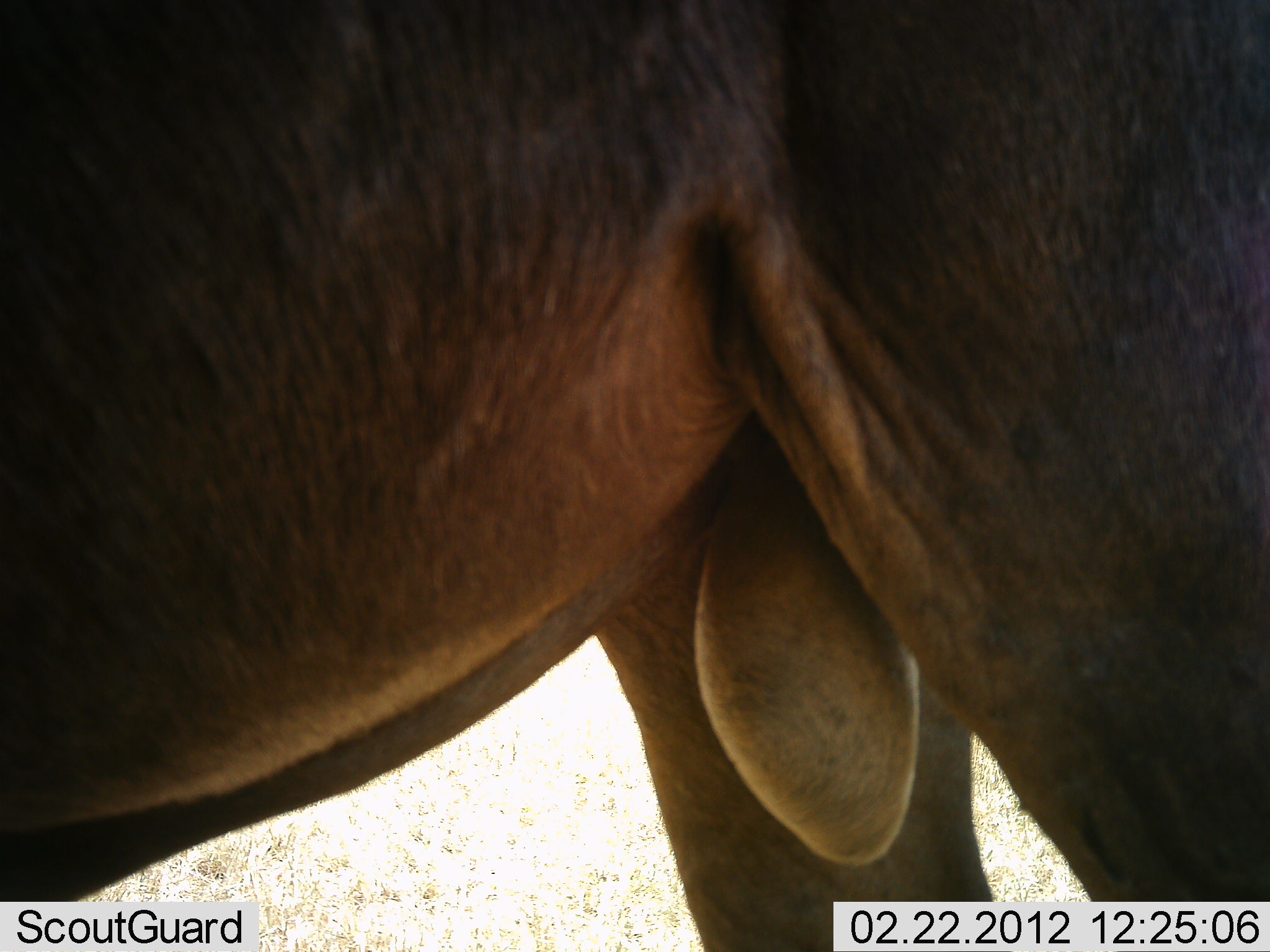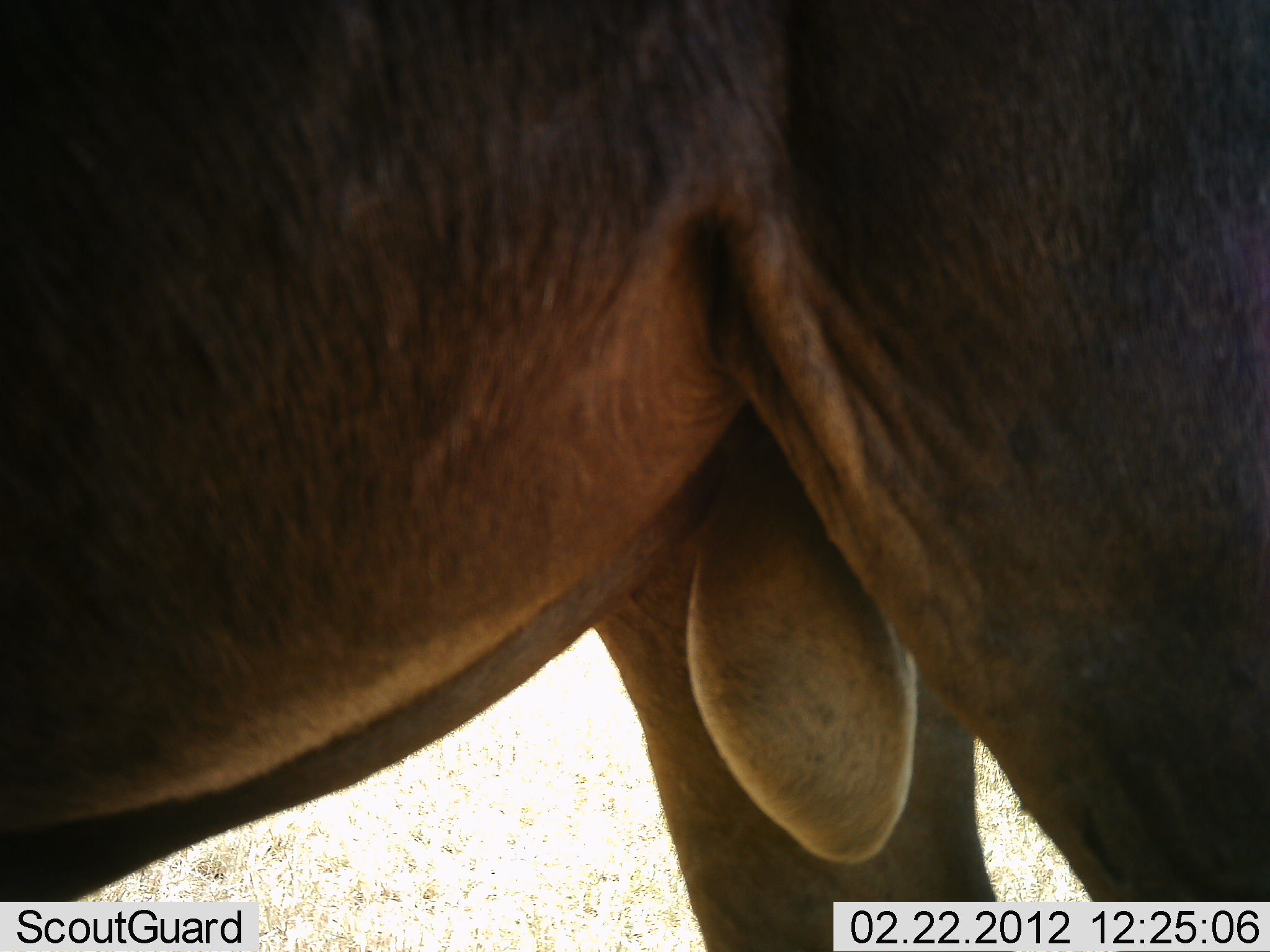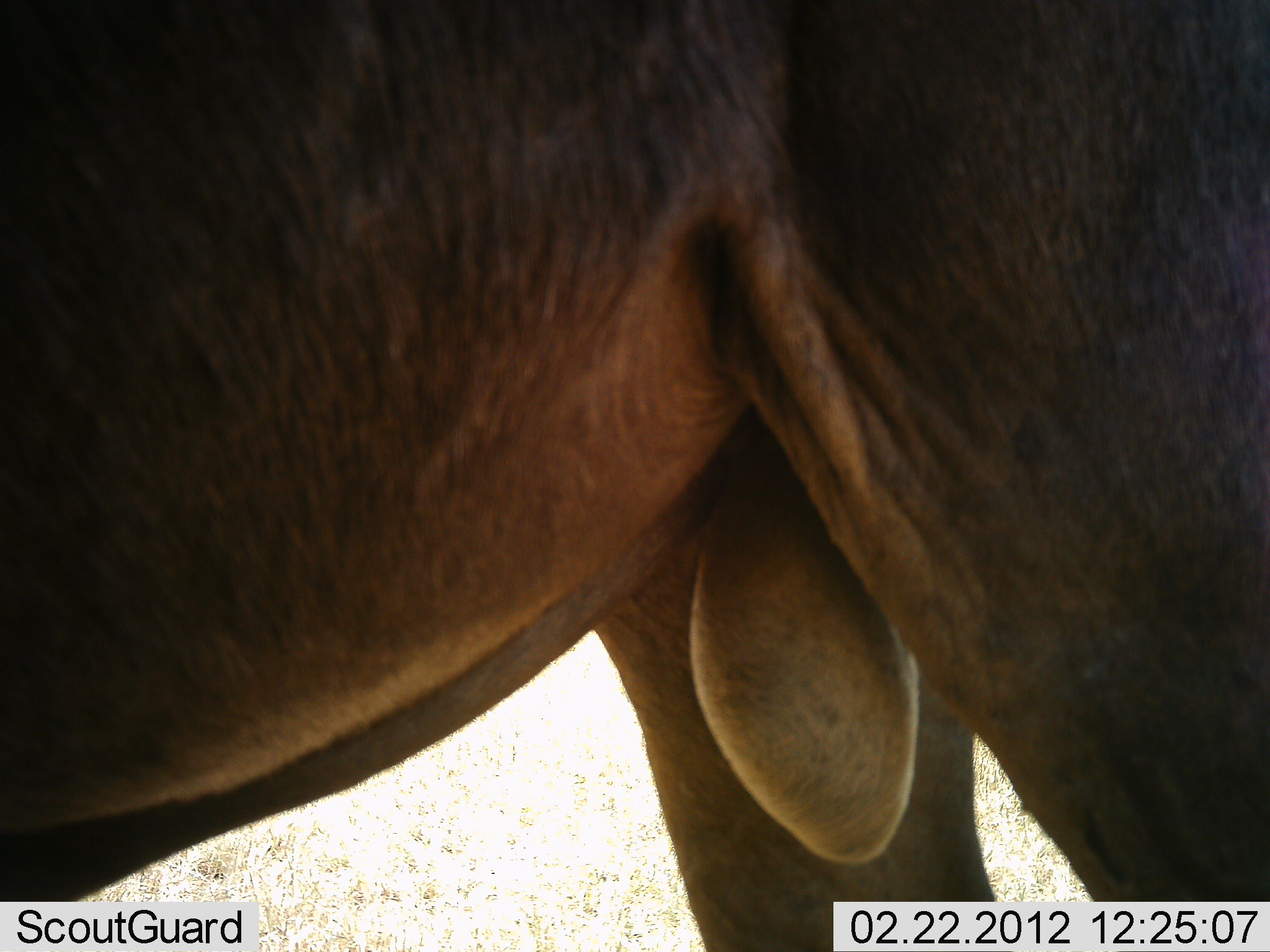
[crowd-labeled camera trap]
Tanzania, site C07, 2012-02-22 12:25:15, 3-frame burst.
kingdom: Animalia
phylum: Chordata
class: Mammalia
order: Artiodactyla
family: Bovidae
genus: Connochaetes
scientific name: Connochaetes taurinus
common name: blue wildebeest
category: wildebeest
Wildebeest (blue wildebeest) (Connochaetes taurinus), count 1. Behavior (volunteer vote fractions): standing 100%, resting 0%, moving 0%, interacting 0%. Young present (vote fraction): 0%. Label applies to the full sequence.